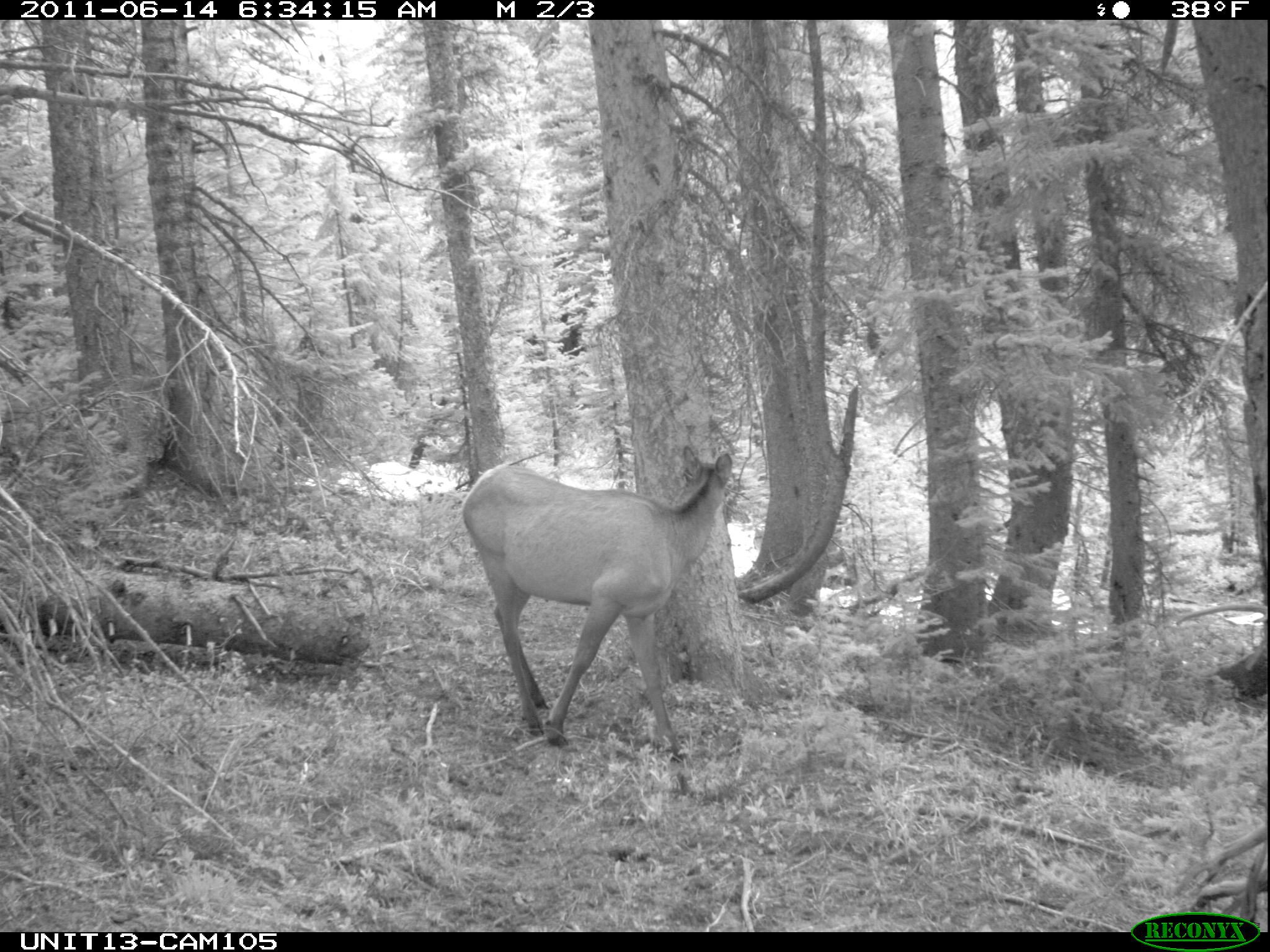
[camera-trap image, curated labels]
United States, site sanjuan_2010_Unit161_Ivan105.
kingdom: Animalia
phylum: Chordata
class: Mammalia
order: Artiodactyla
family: Cervidae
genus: Cervus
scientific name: Cervus elaphus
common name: red deer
Cervus elaphus (red deer).